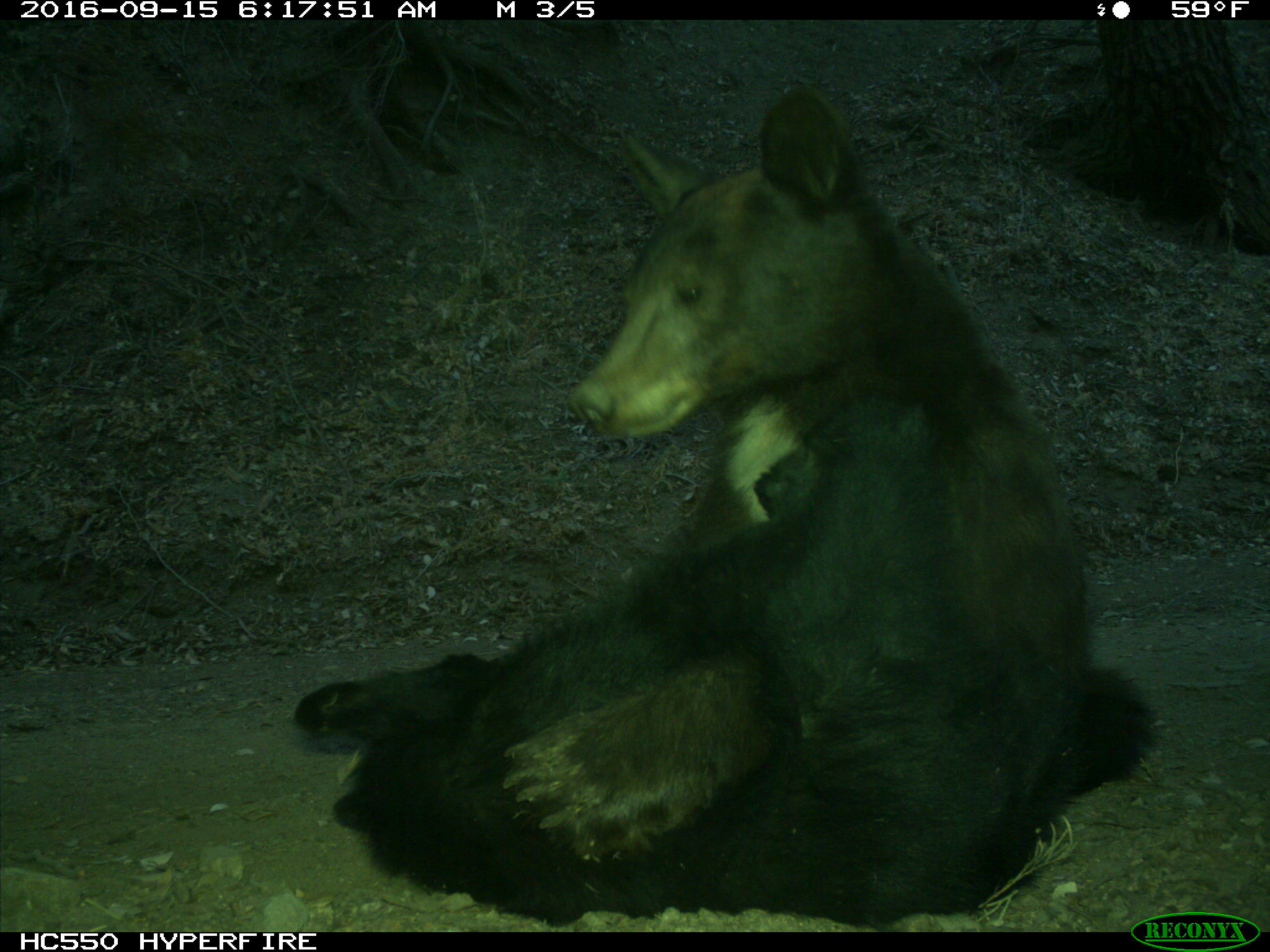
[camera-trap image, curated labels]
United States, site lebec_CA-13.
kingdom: Animalia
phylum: Chordata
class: Mammalia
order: Carnivora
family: Ursidae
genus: Ursus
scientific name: Ursus americanus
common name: american black bear